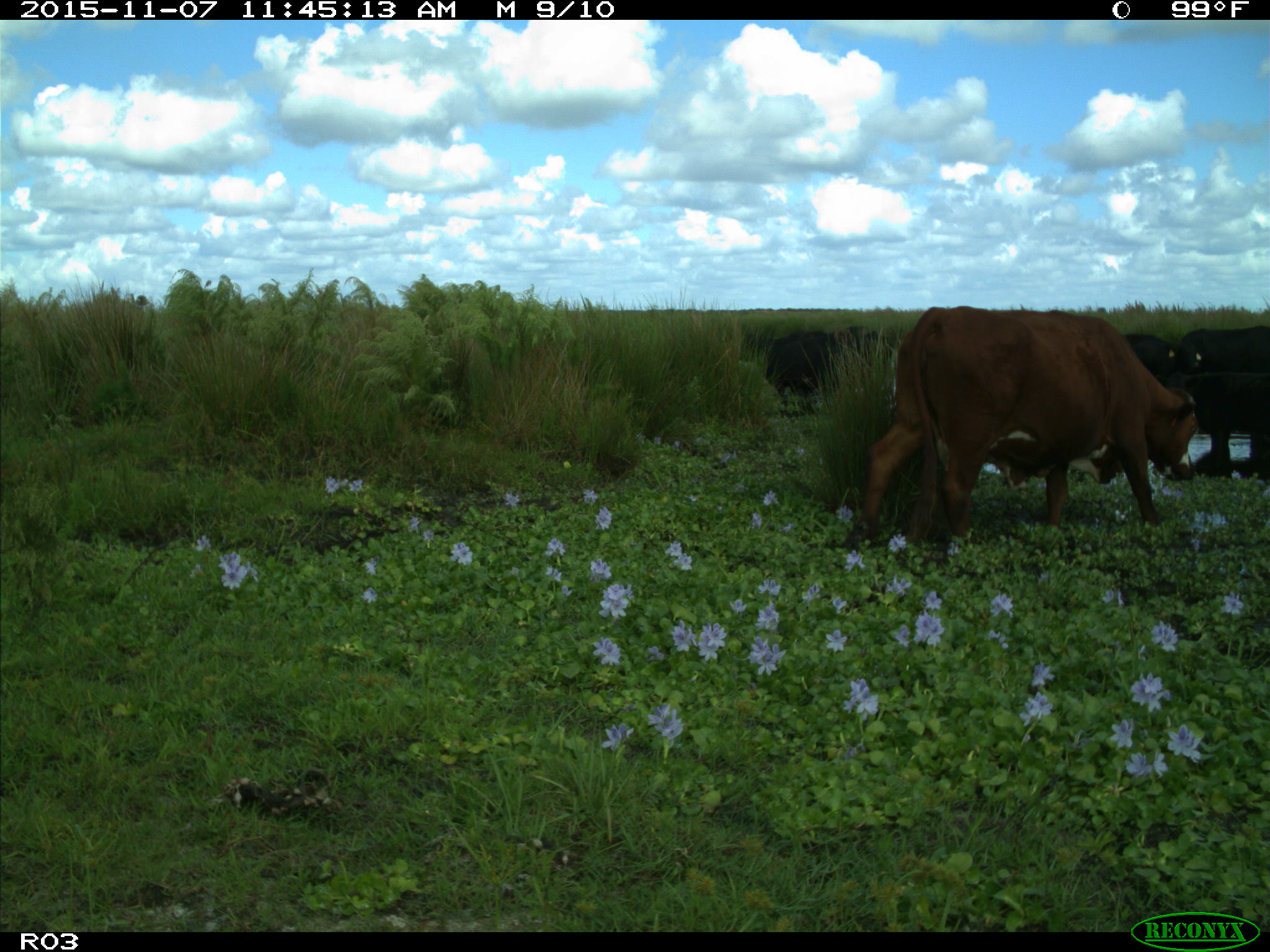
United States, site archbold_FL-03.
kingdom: Animalia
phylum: Chordata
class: Mammalia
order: Artiodactyla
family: Bovidae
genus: Bos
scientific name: Bos taurus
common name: domestic cow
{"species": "Bos taurus (domestic cow)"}